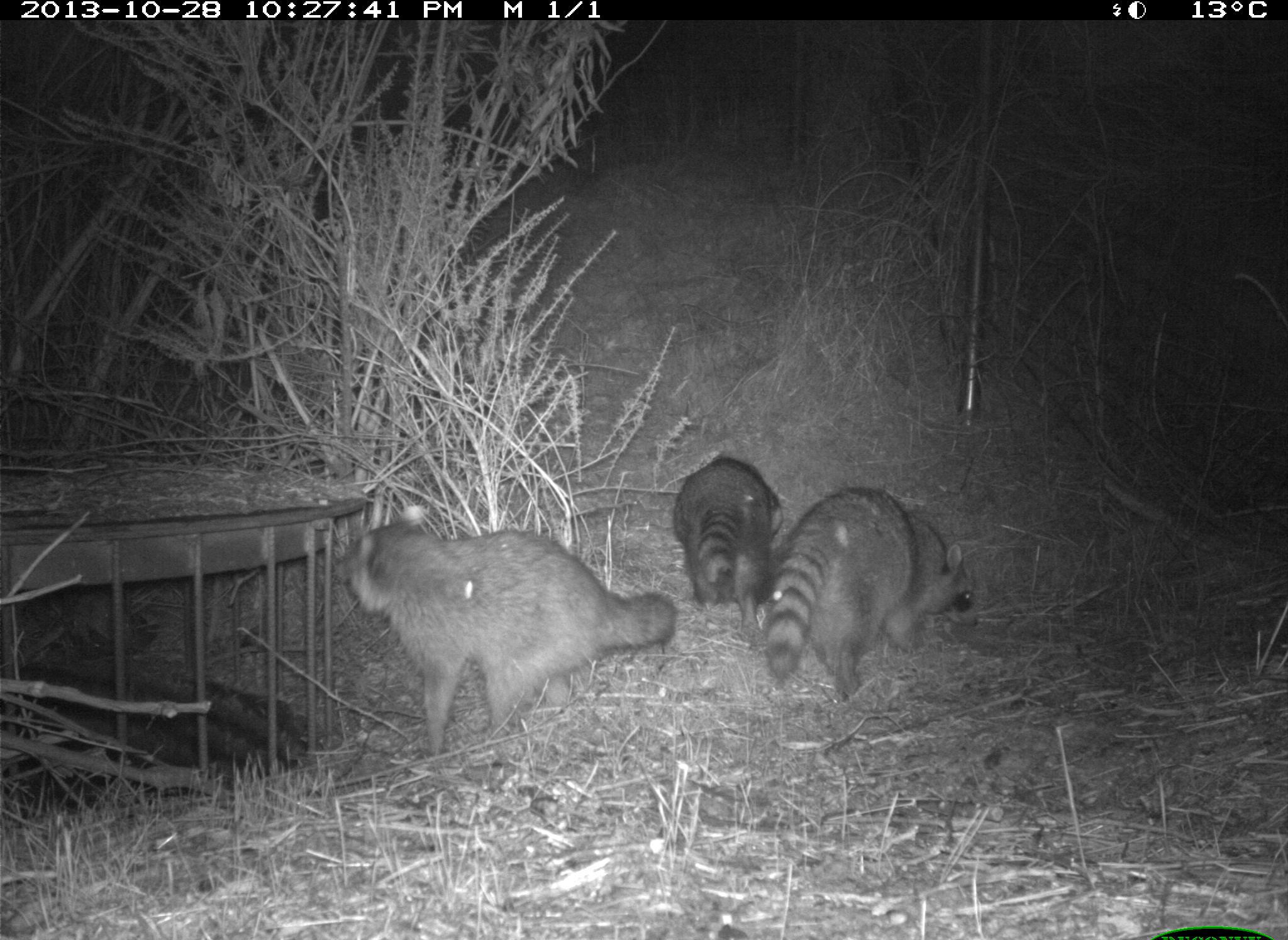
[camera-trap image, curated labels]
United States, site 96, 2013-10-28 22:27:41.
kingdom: Animalia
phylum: Chordata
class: Mammalia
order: Carnivora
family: Procyonidae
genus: Procyon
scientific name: Procyon lotor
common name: raccoon